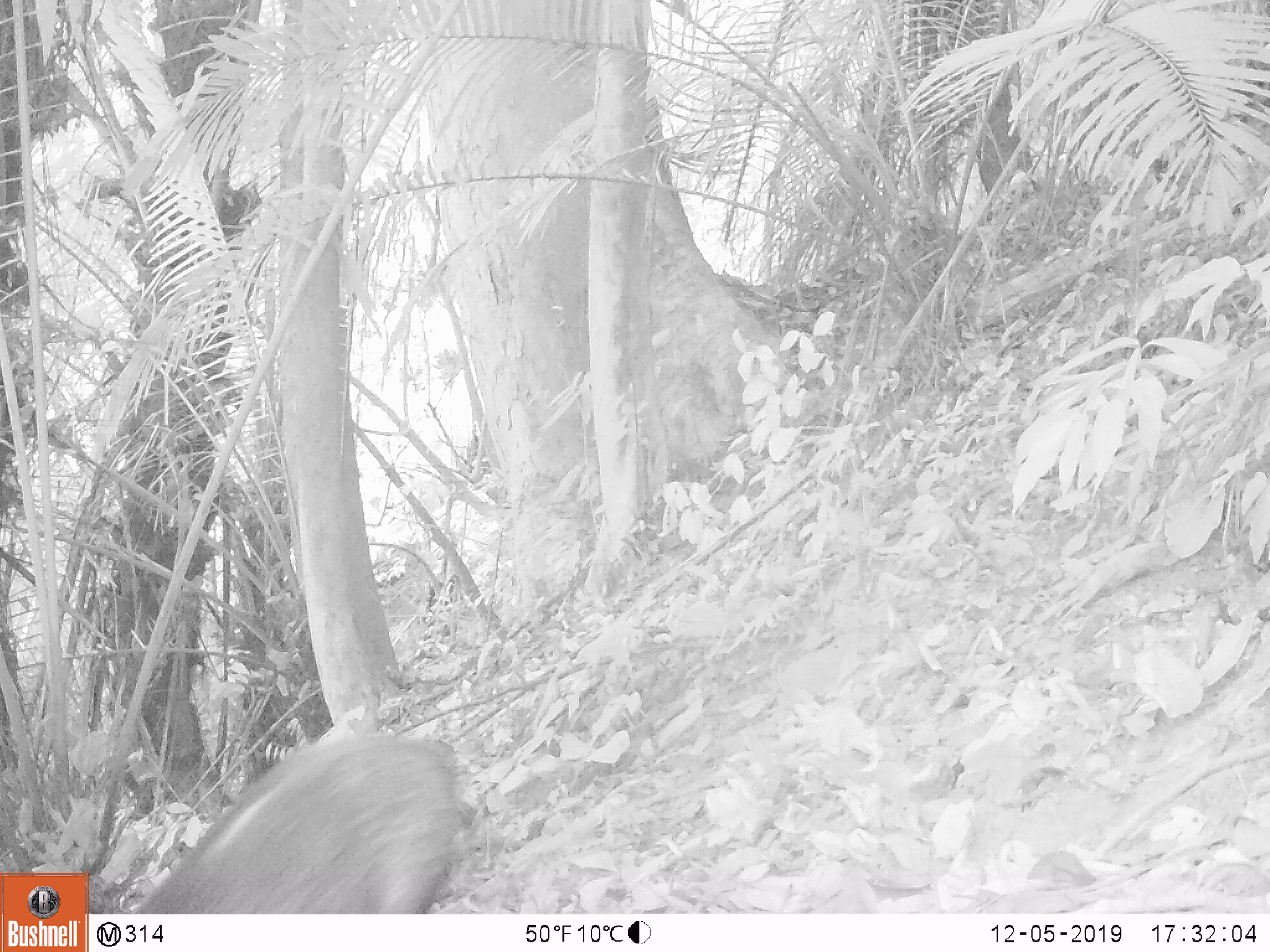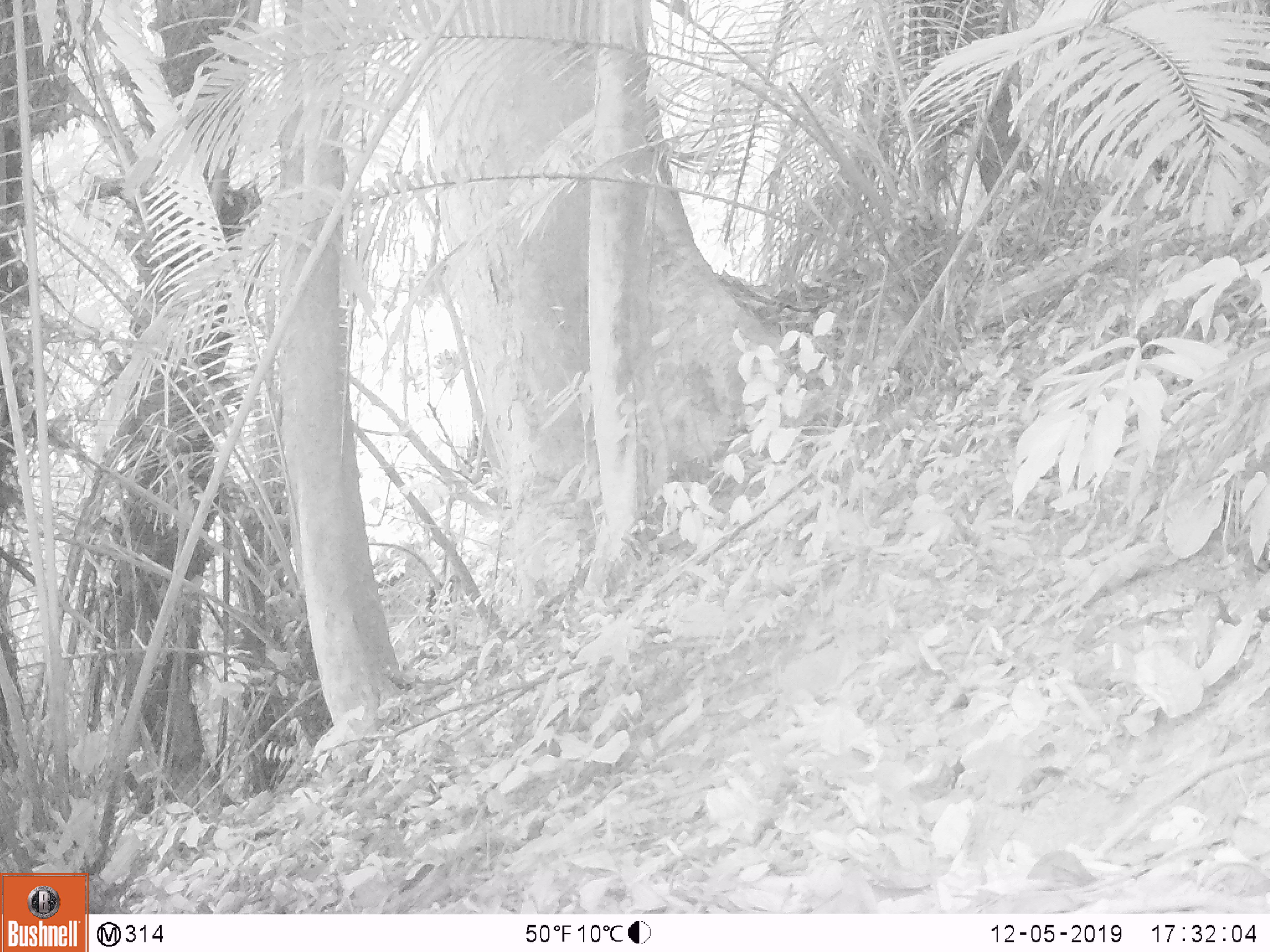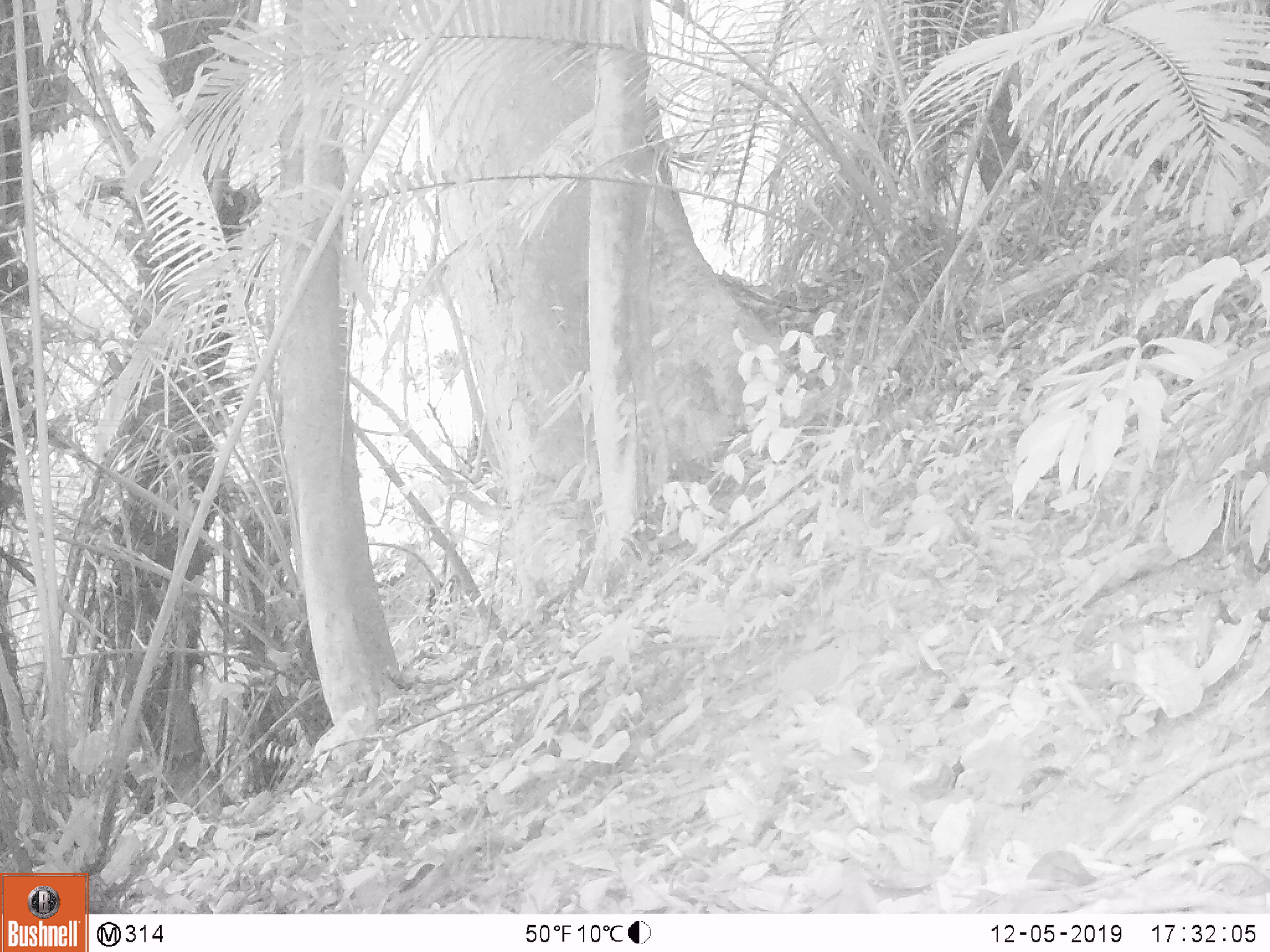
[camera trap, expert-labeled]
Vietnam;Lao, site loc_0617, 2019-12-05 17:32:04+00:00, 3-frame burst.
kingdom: Animalia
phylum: Chordata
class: Mammalia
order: Artiodactyla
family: Suidae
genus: Sus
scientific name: Sus scrofa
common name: eurasian wild pig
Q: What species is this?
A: Eurasian wild pig (Sus scrofa).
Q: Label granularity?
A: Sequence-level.